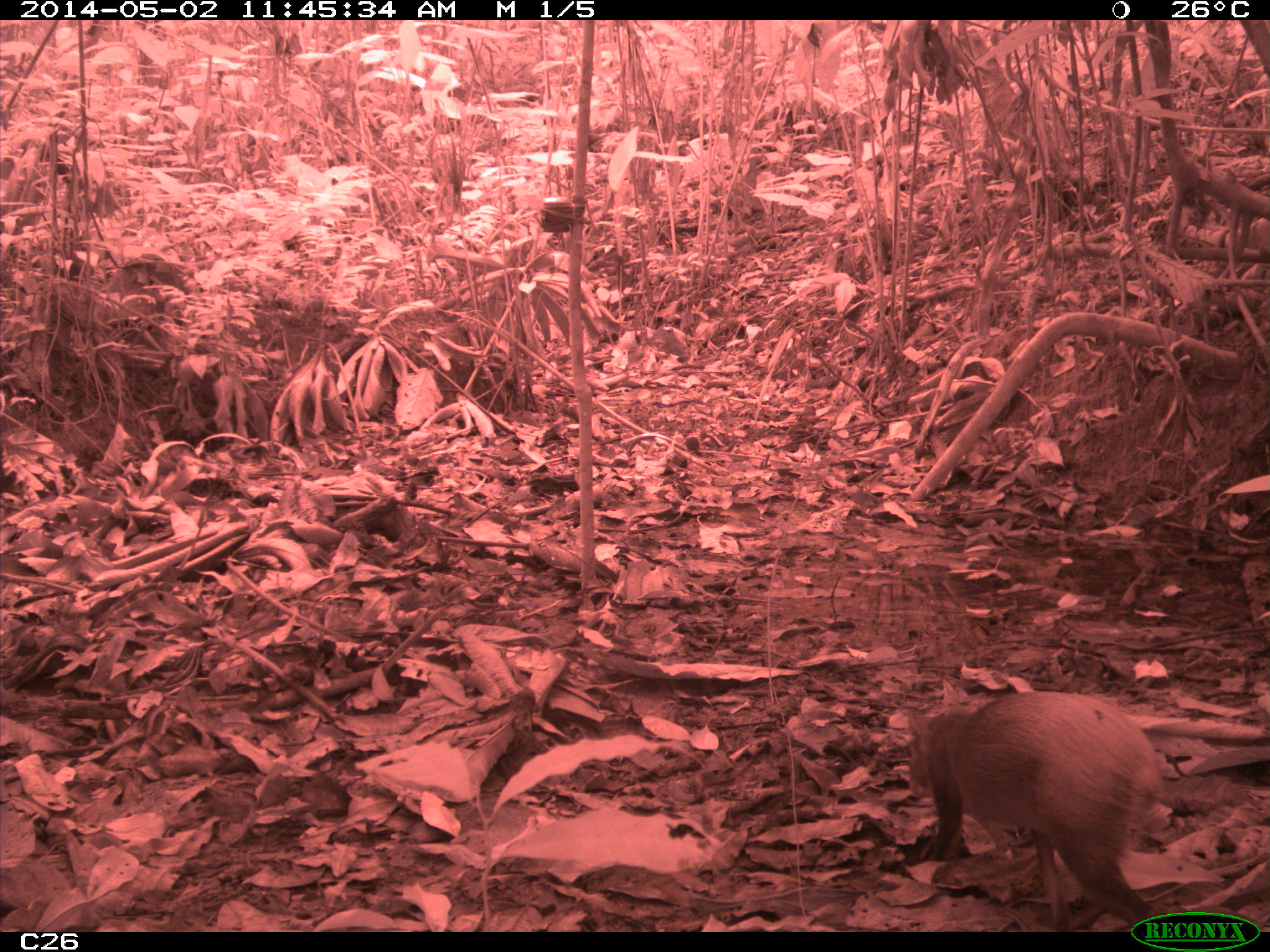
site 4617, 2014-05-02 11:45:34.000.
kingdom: Animalia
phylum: Chordata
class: Mammalia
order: Rodentia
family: Dasyproctidae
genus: Dasyprocta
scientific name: Dasyprocta leporina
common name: red-rumped agouti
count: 1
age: adult